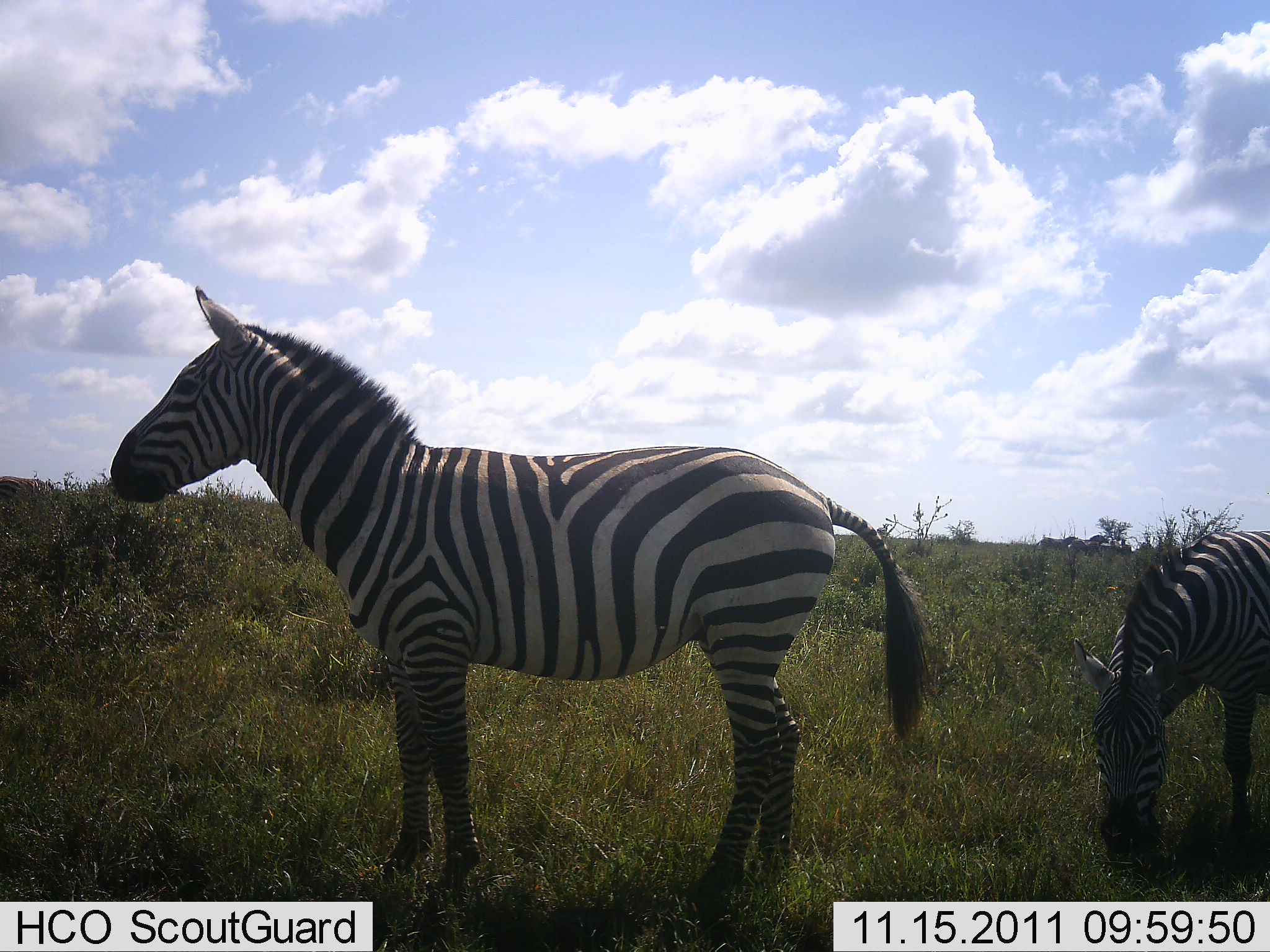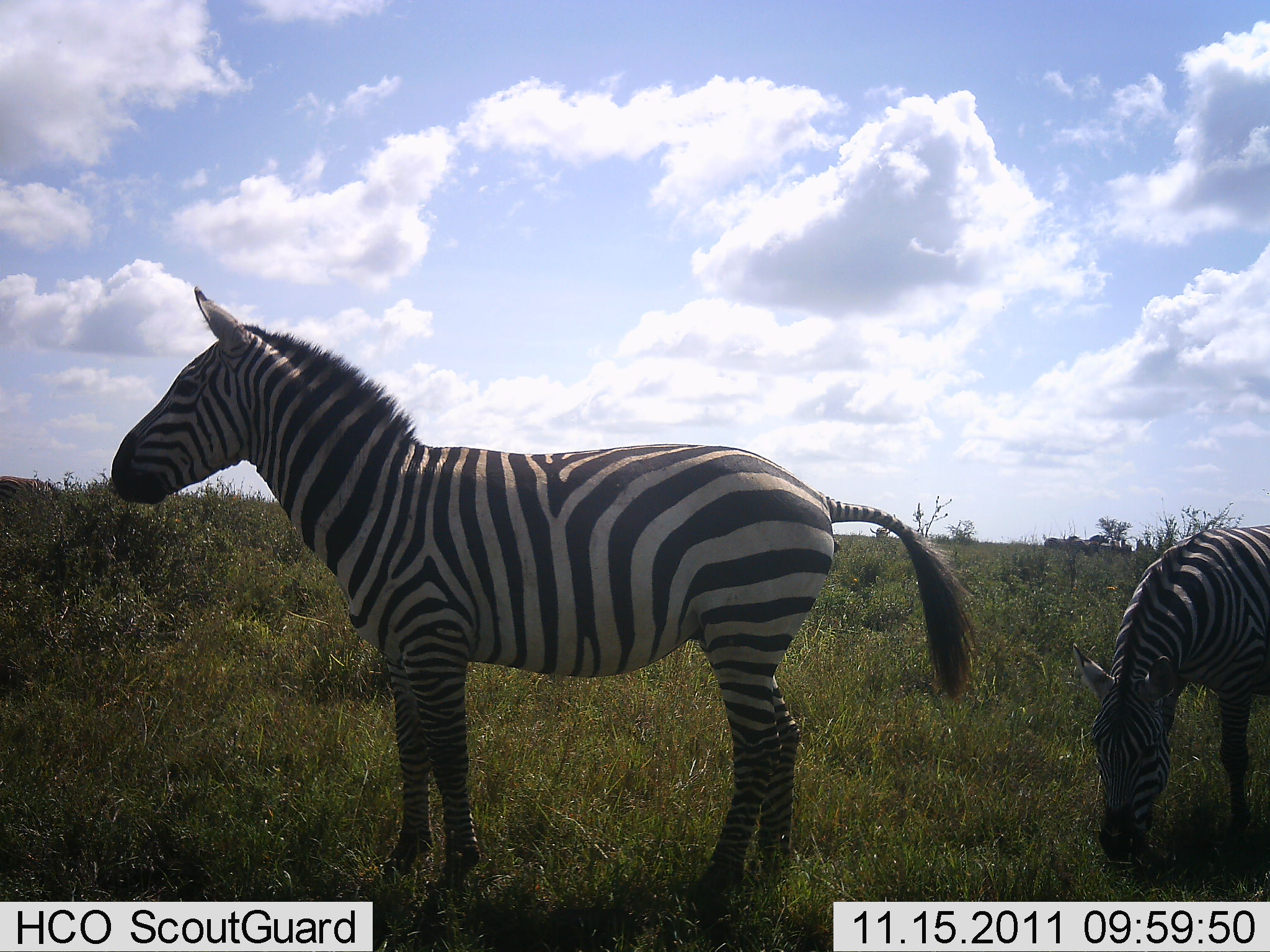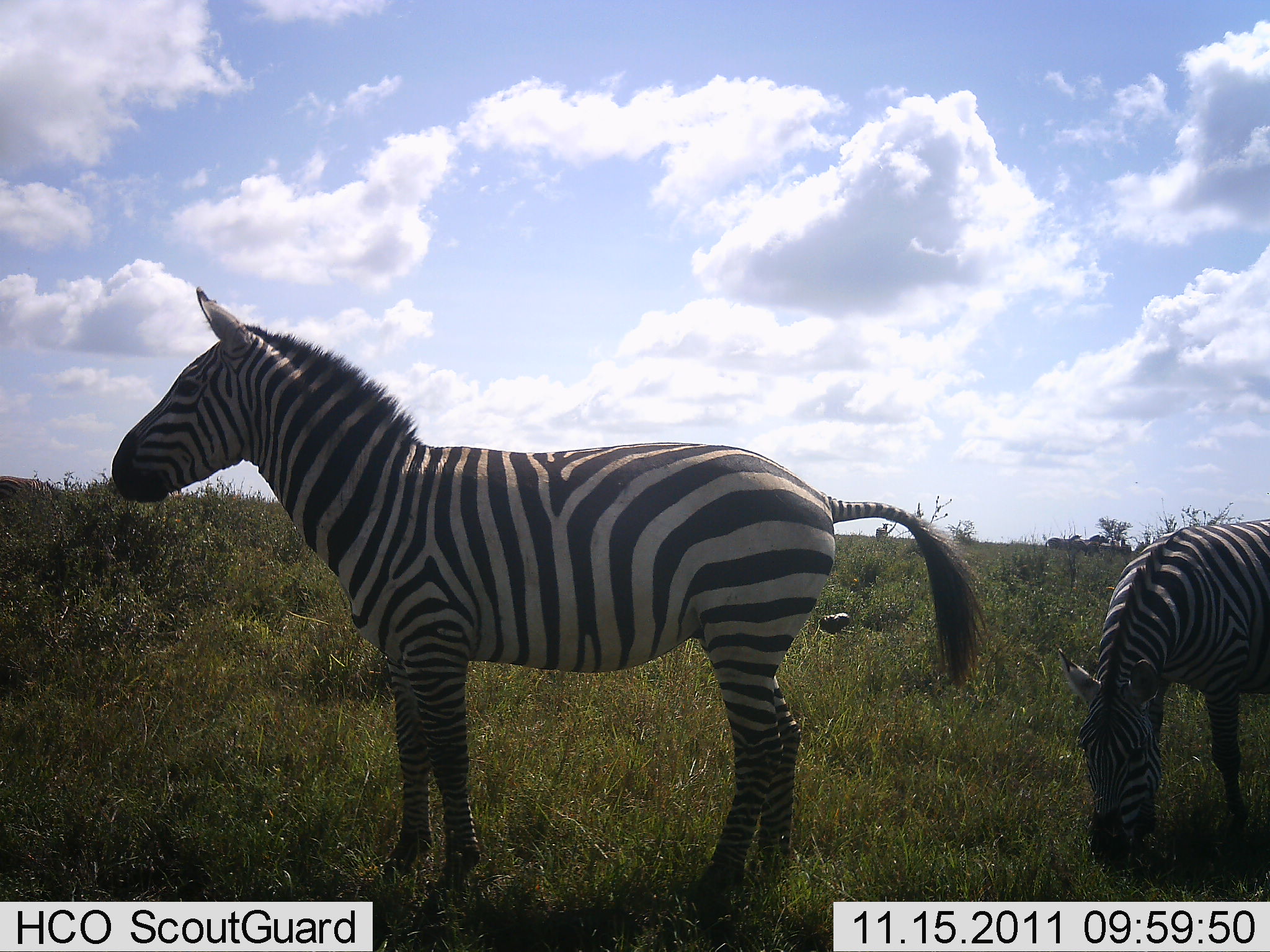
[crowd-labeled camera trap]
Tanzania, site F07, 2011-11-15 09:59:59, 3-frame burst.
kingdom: Animalia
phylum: Chordata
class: Mammalia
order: Perissodactyla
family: Equidae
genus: Equus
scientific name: Equus quagga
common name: plains zebra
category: zebra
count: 2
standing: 77%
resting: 0%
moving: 8%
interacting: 0%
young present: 0%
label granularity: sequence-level